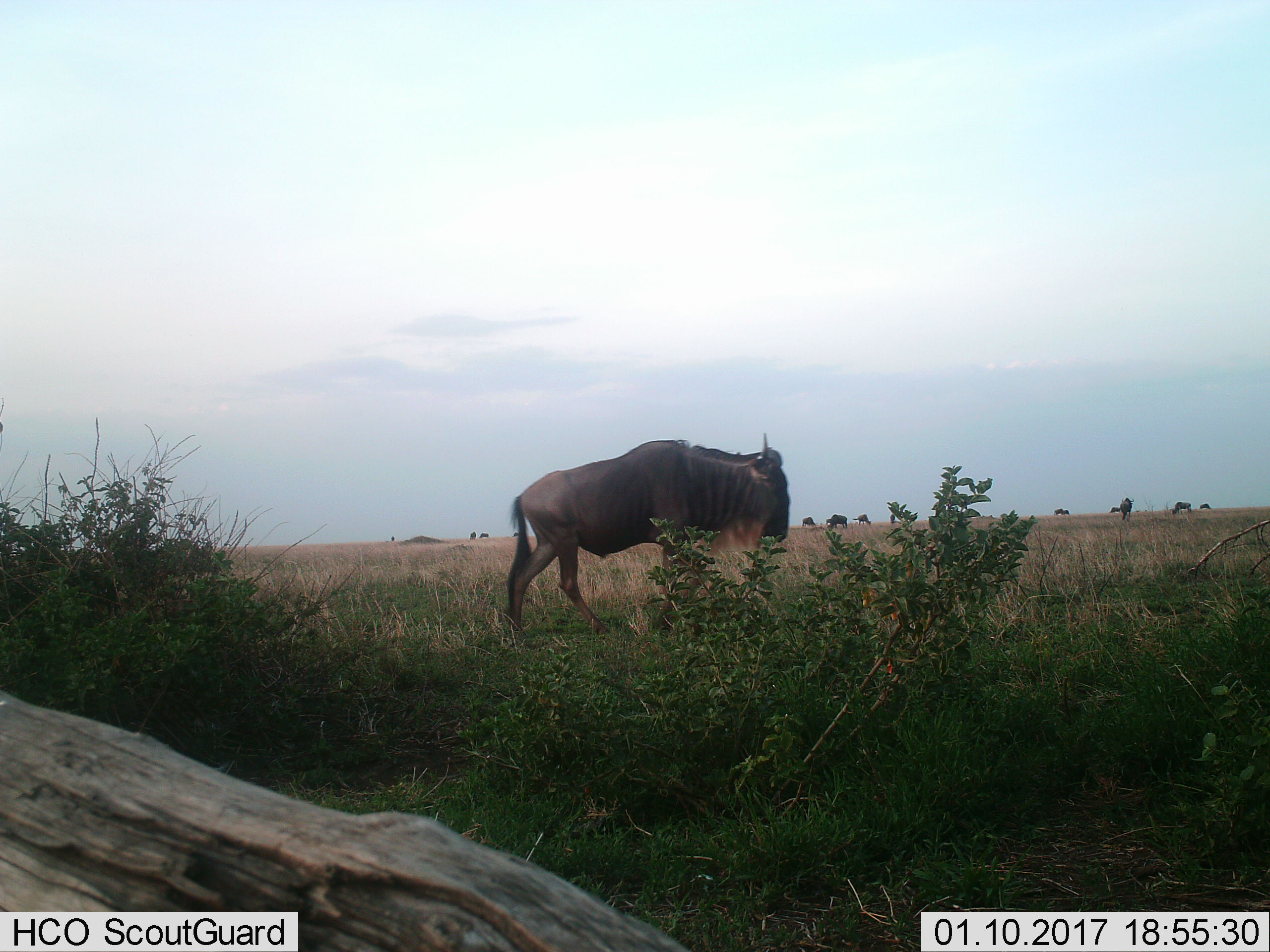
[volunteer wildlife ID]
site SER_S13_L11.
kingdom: Animalia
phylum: Chordata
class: Mammalia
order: Artiodactyla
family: Bovidae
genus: Connochaetes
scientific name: Connochaetes taurinus taurinus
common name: blue wildebeest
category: wildebeestblue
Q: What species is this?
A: Wildebeestblue (blue wildebeest) (Connochaetes taurinus taurinus).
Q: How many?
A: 11-50.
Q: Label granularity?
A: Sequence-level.